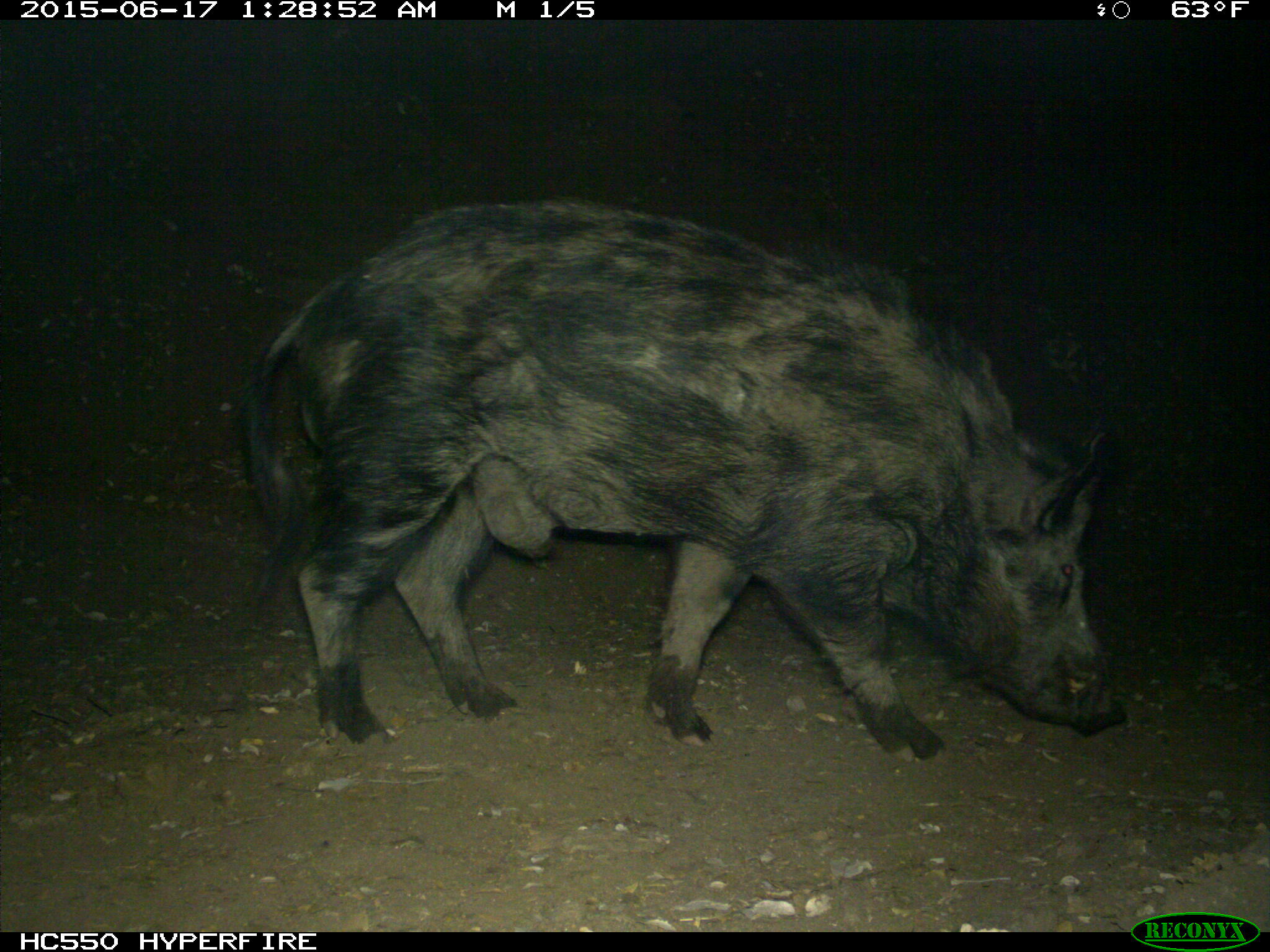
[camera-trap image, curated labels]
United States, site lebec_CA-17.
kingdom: Animalia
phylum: Chordata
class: Mammalia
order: Artiodactyla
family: Suidae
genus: Sus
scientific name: Sus scrofa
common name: wild boar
Sus scrofa (wild boar).